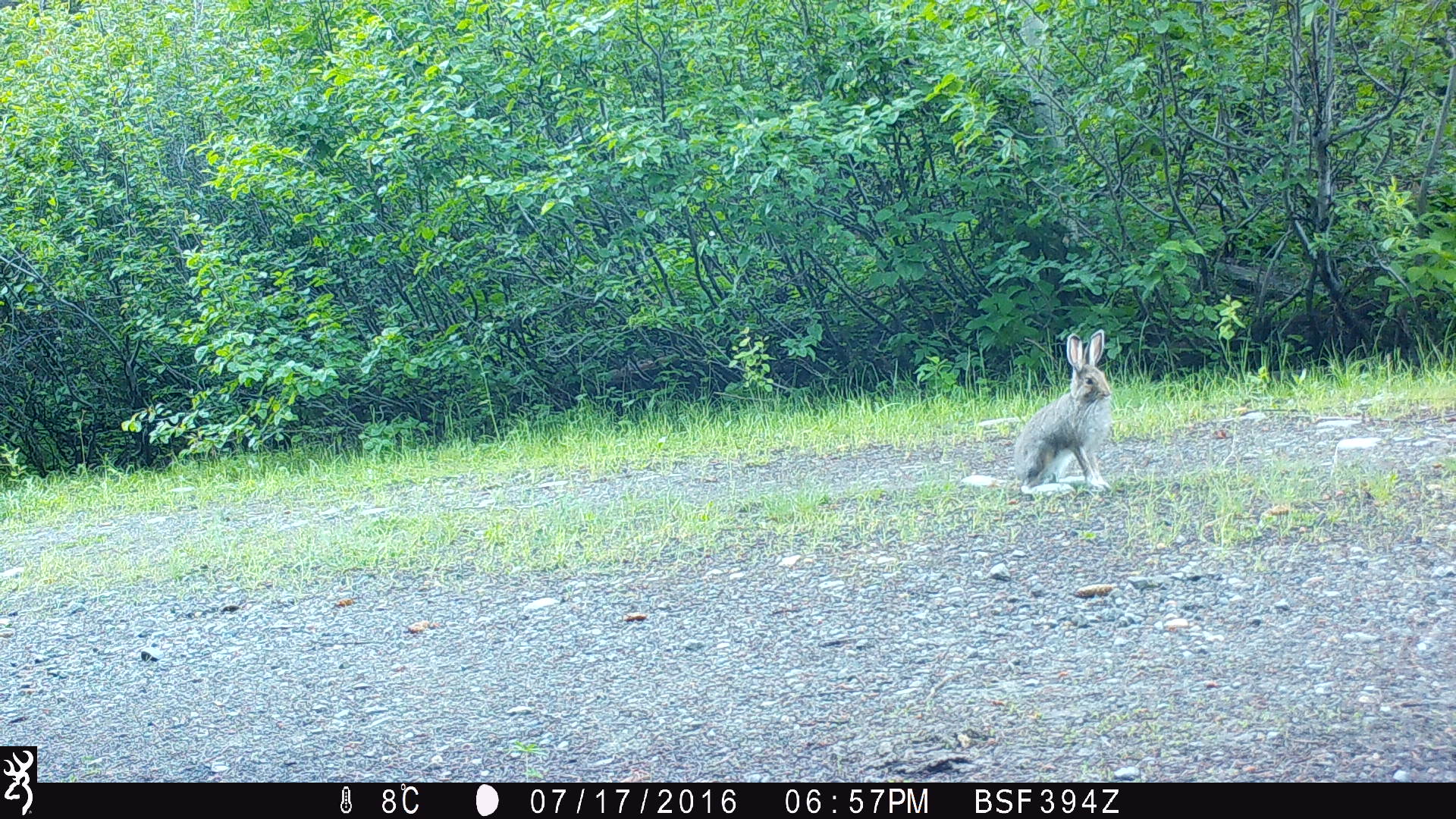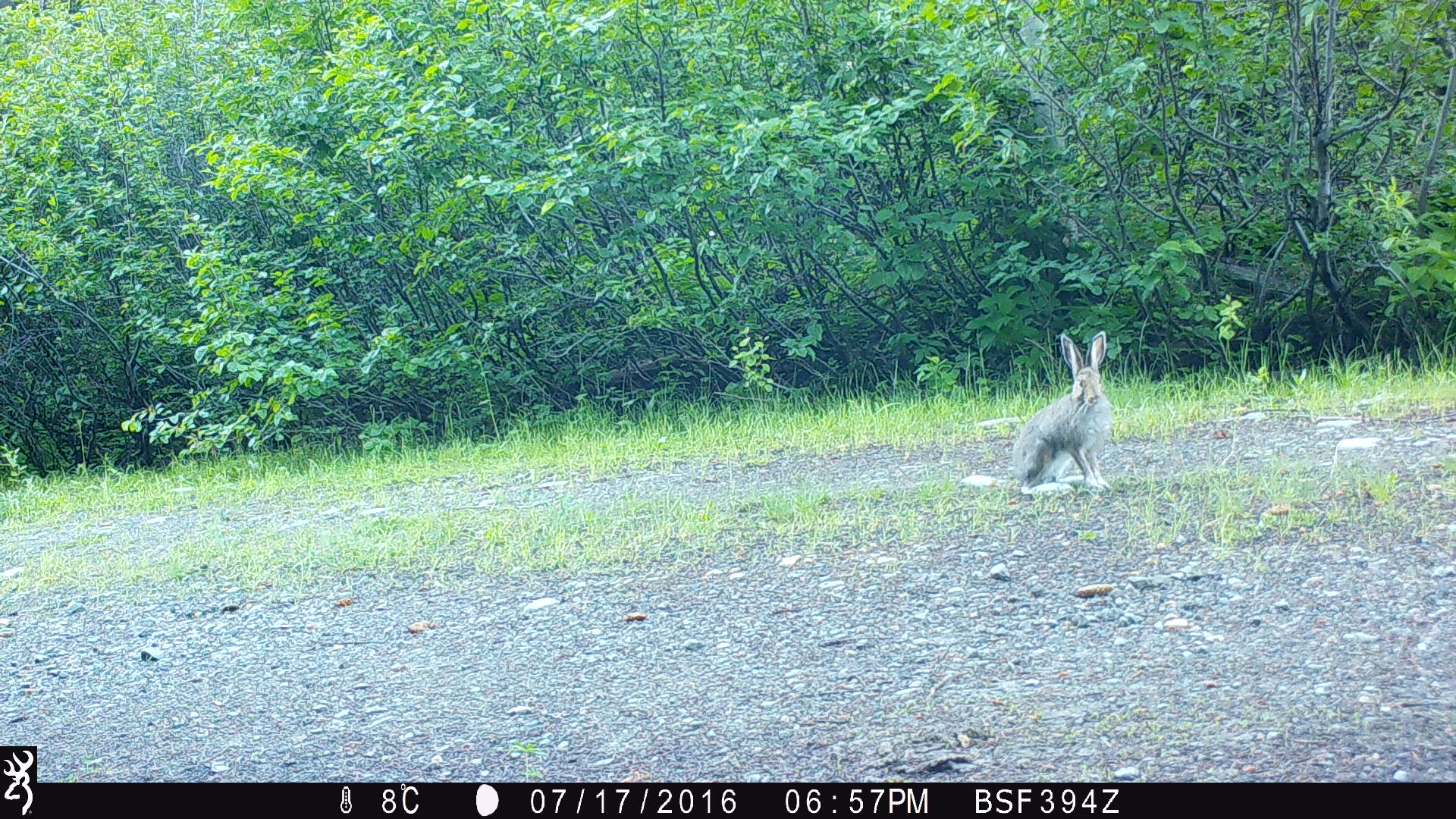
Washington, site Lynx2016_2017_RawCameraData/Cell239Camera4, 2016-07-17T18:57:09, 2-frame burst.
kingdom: Animalia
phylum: Chordata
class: Mammalia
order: Lagomorpha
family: Leporidae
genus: Lepus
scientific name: Lepus americanus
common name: snowshoe hare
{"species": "Lepus americanus (snowshoe hare)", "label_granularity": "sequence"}